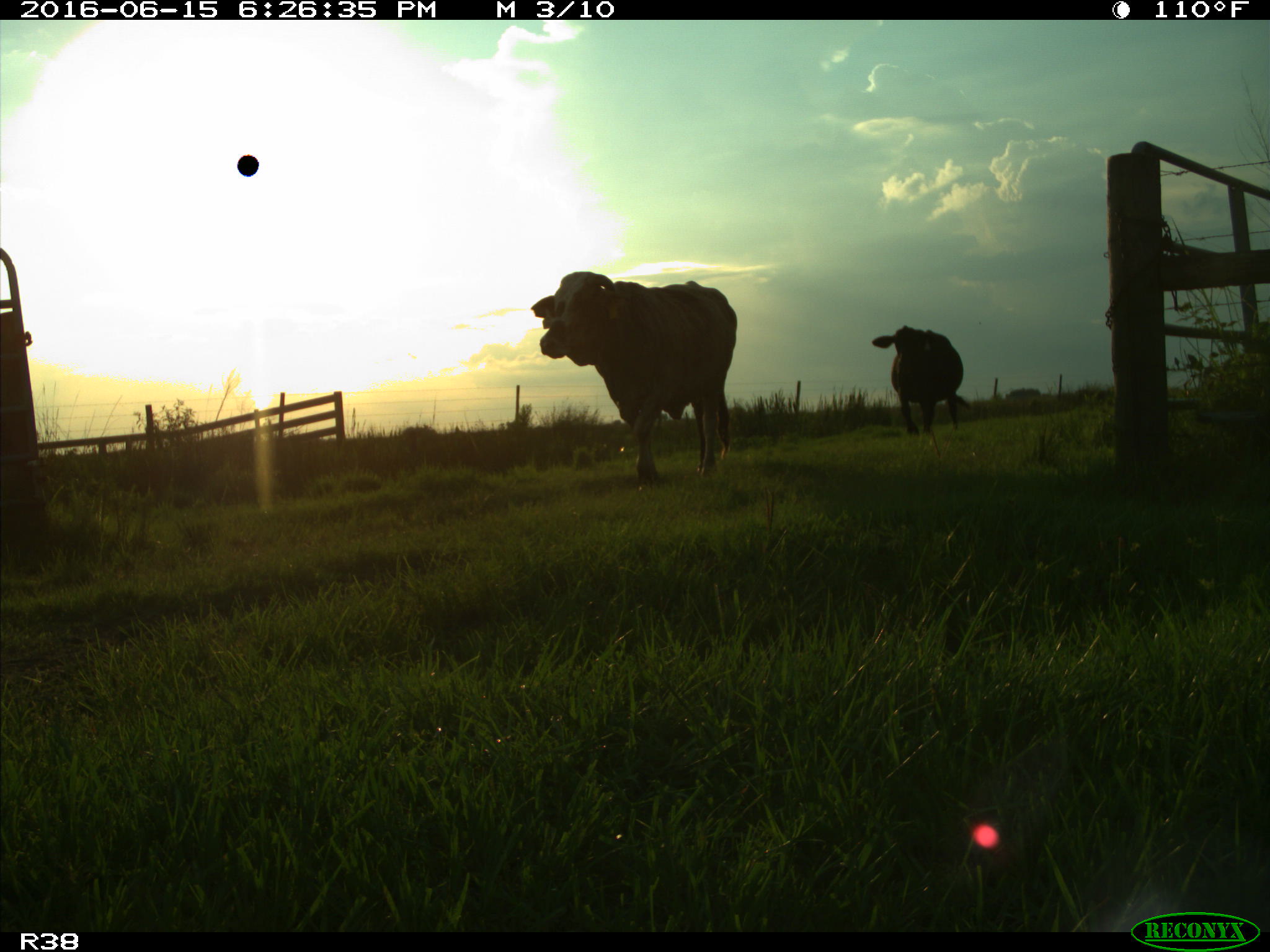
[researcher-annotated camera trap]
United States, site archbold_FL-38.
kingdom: Animalia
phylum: Chordata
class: Mammalia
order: Artiodactyla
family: Bovidae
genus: Bos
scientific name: Bos taurus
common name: domestic cow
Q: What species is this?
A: Bos taurus (domestic cow).